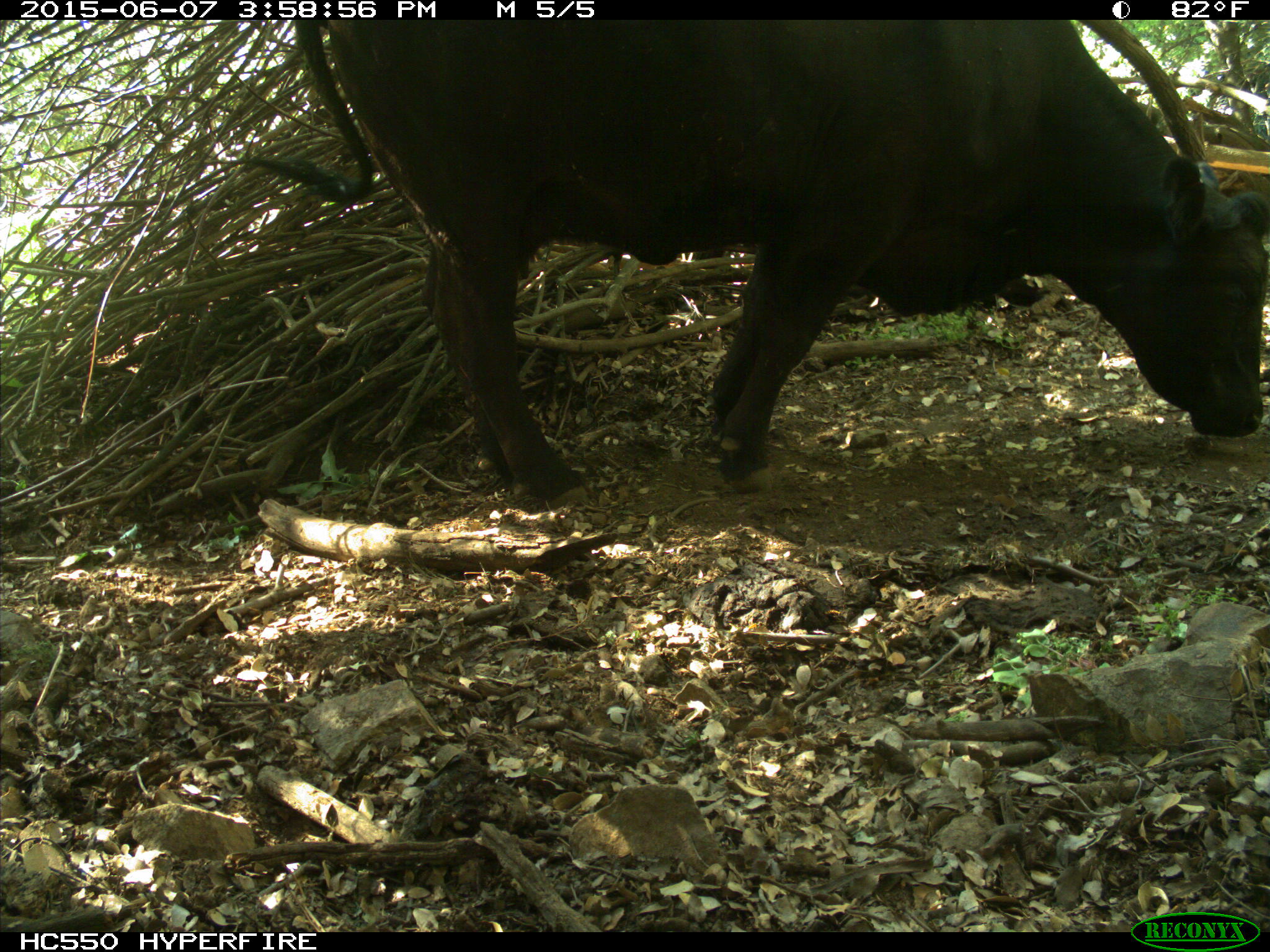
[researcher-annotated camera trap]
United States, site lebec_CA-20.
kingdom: Animalia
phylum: Chordata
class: Mammalia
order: Artiodactyla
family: Bovidae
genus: Bos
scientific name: Bos taurus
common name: domestic cow